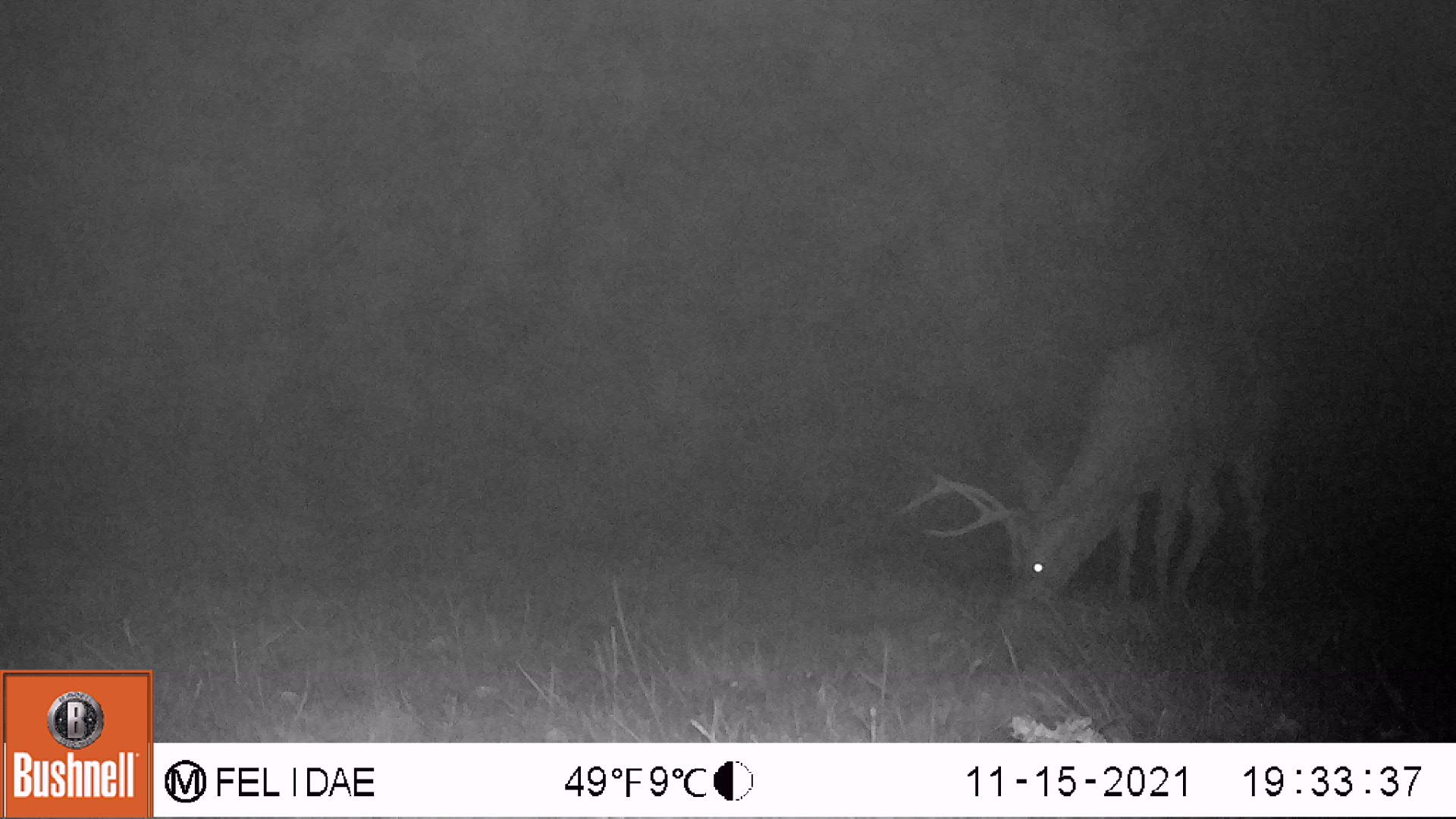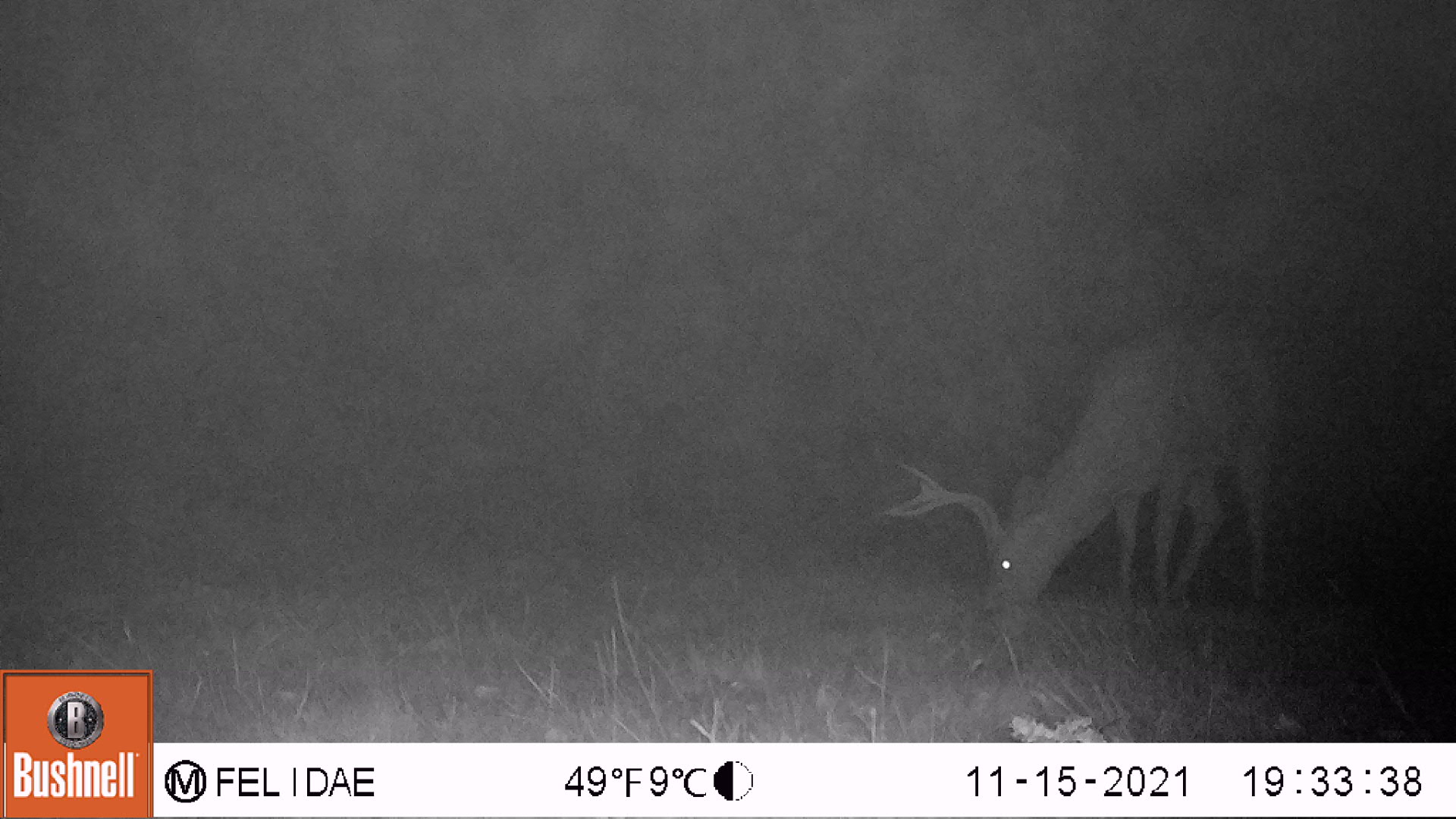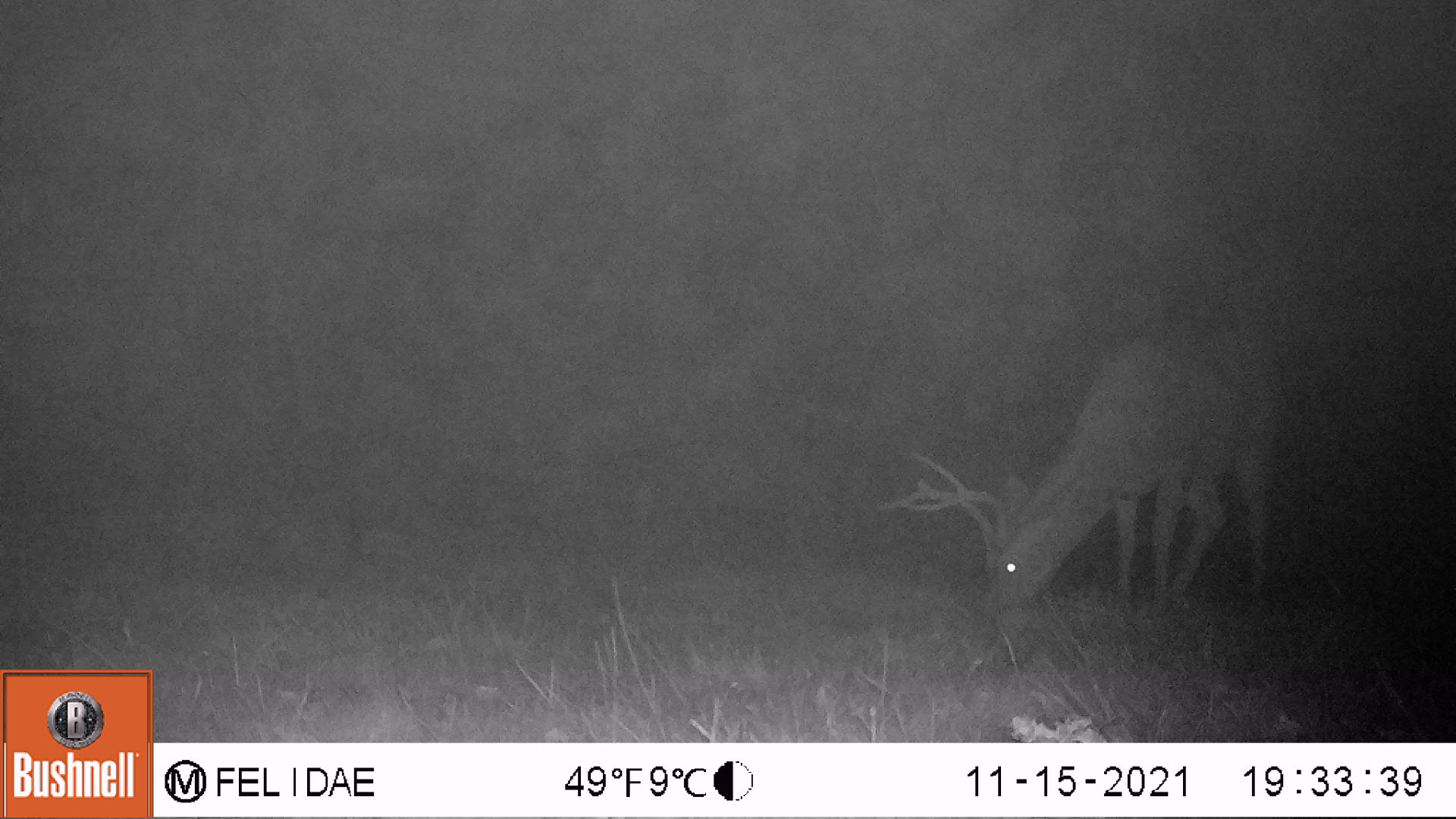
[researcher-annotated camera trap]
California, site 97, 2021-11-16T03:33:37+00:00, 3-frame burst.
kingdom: Animalia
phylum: Chordata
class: Mammalia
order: Artiodactyla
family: Cervidae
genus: Odocoileus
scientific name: Odocoileus hemionus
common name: mule deer